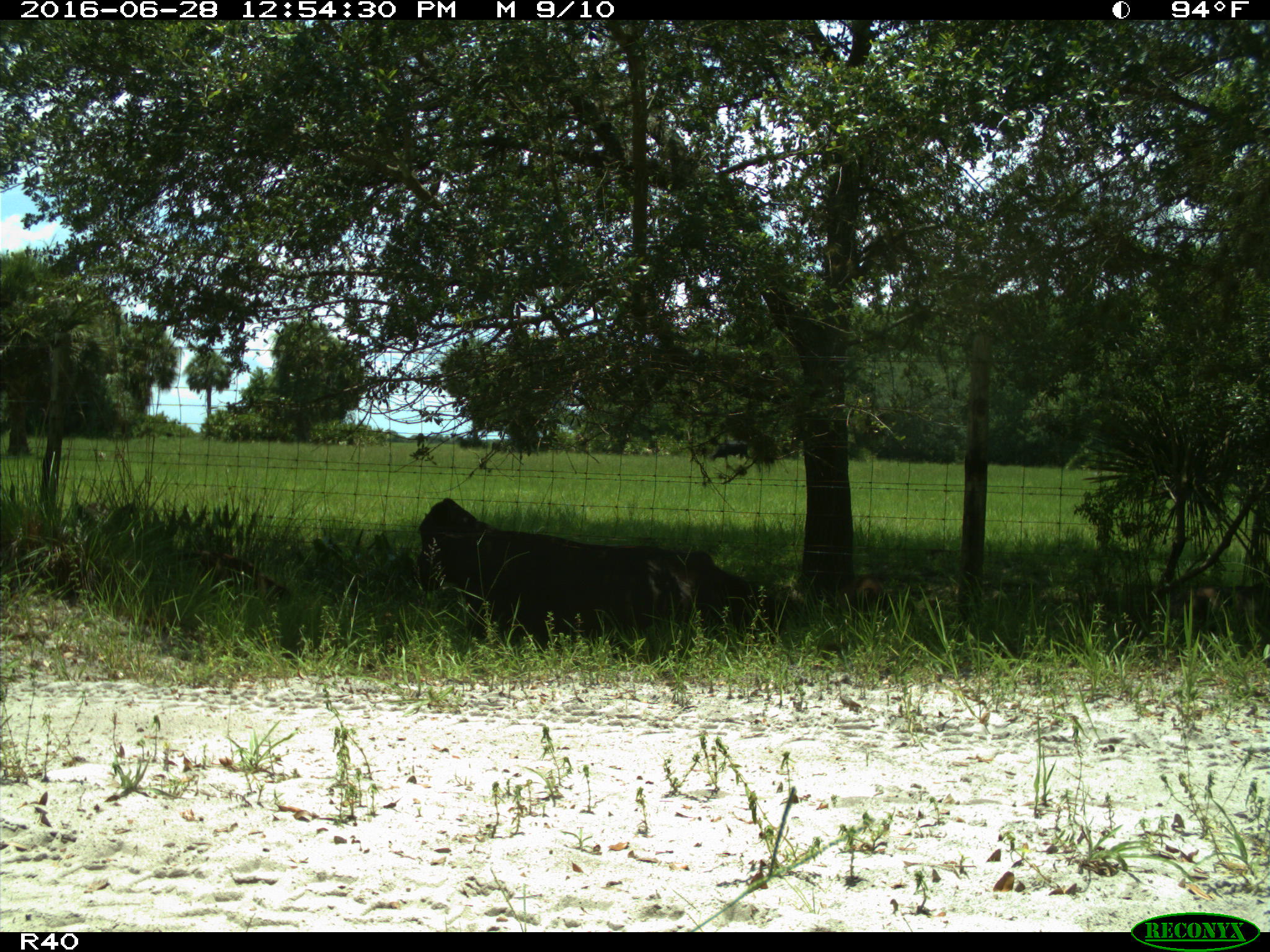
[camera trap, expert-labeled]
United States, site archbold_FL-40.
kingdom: Animalia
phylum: Chordata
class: Mammalia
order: Artiodactyla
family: Suidae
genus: Sus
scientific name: Sus scrofa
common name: wild boar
Sus scrofa (wild boar).